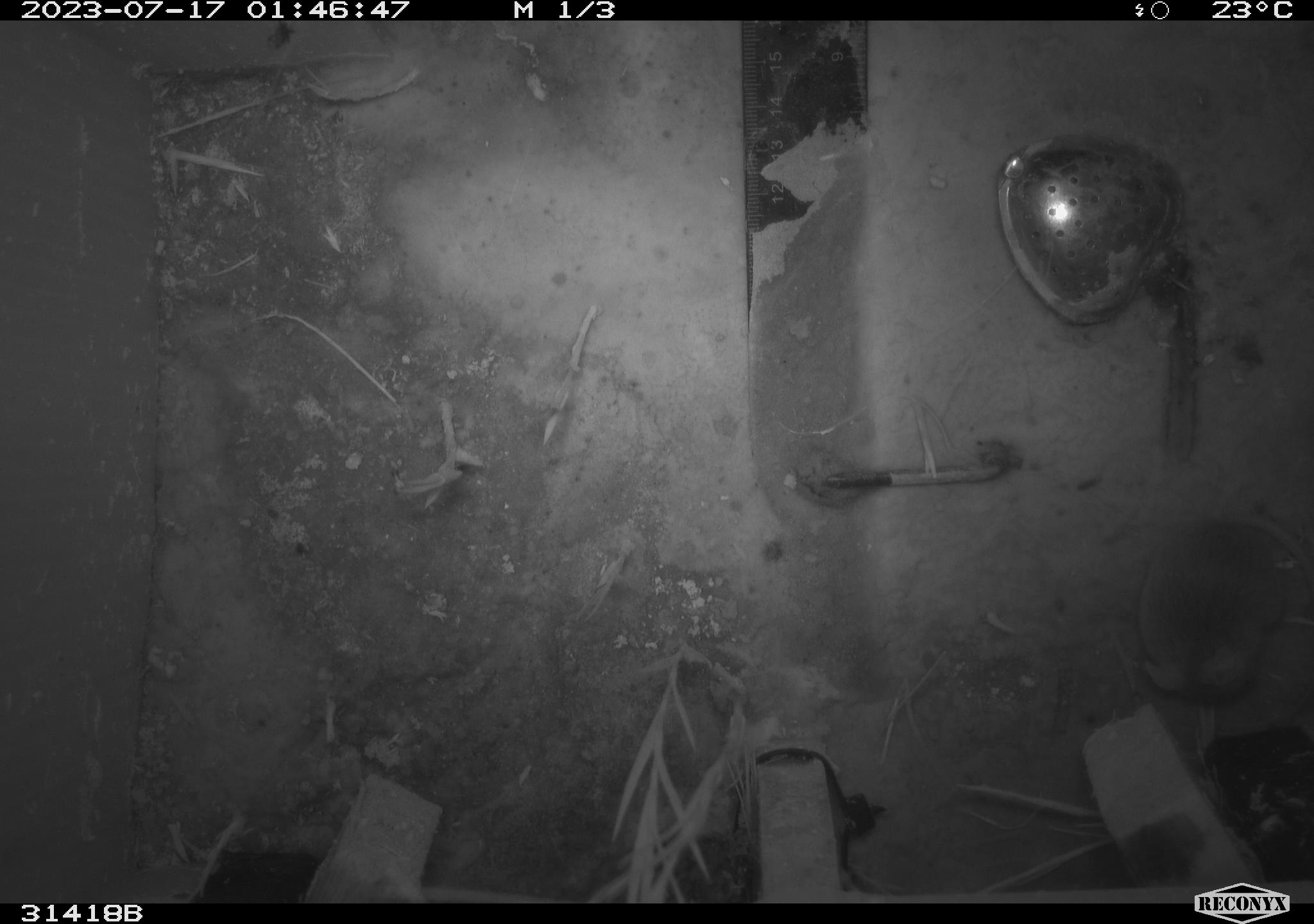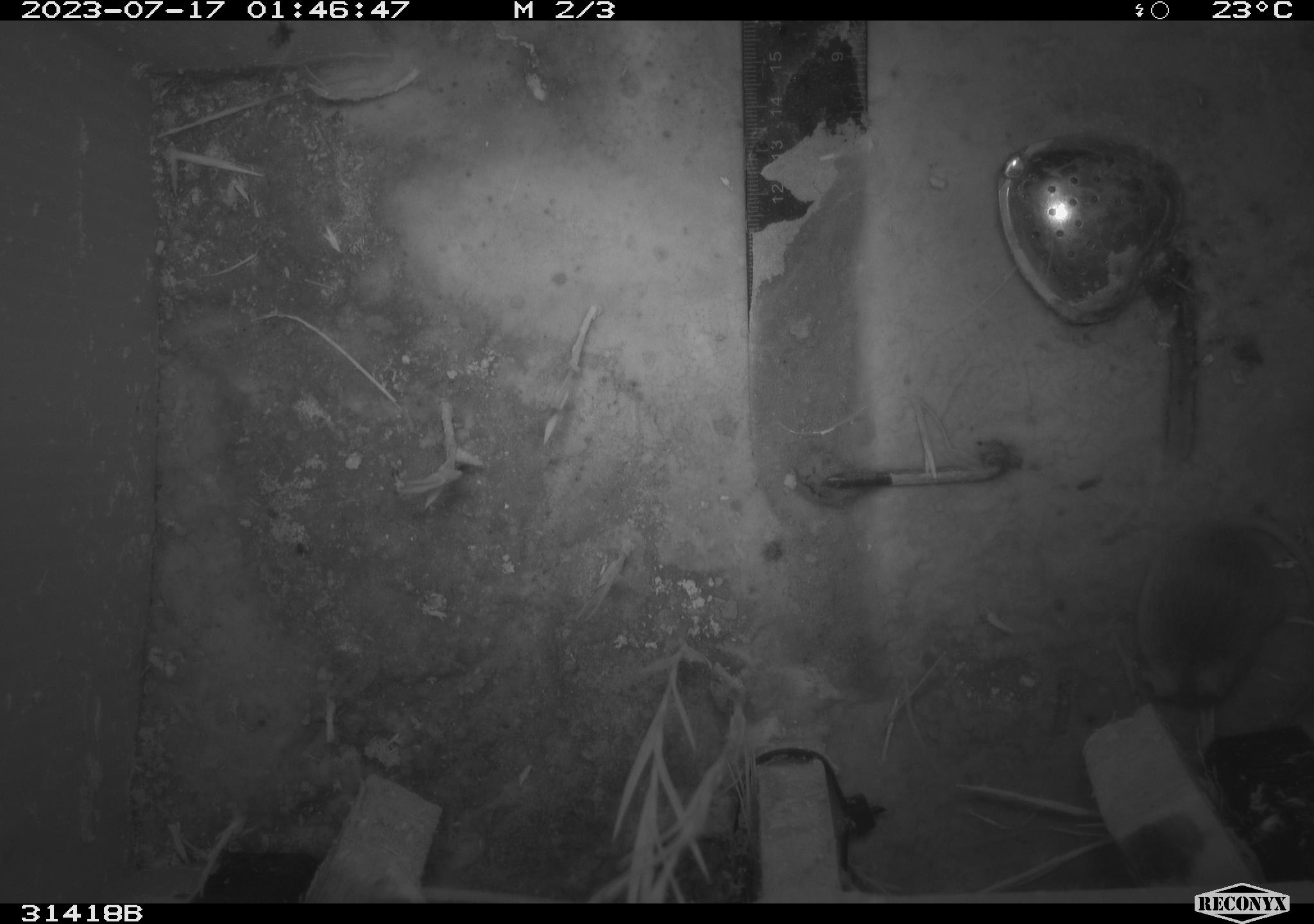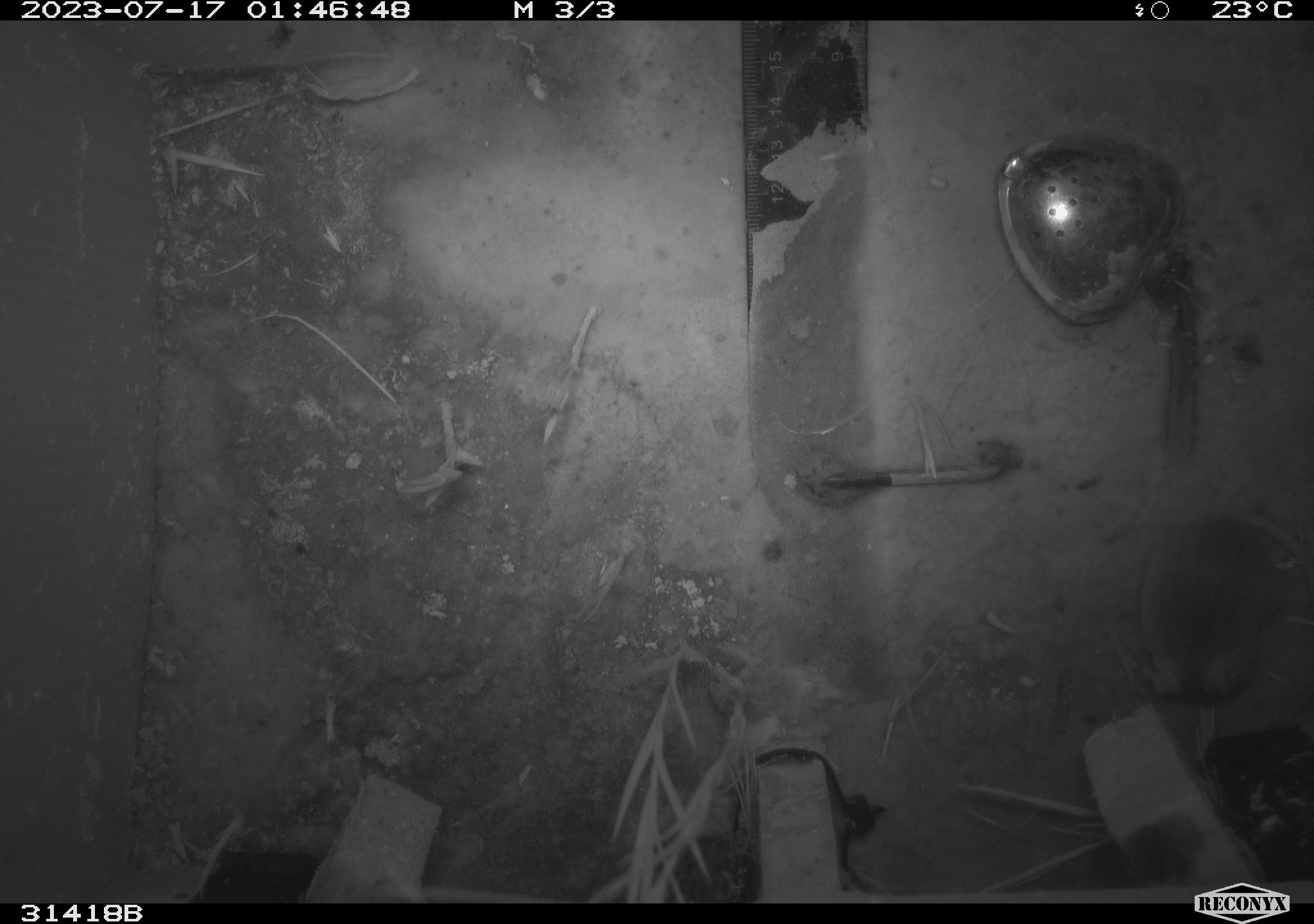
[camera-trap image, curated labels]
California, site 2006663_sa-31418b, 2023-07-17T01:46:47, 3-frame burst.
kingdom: Animalia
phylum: Chordata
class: Mammalia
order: Rodentia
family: Cricetidae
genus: Peromyscus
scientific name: Peromyscus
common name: deer mice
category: peromyscus species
Peromyscus species (deer mice) (Peromyscus).